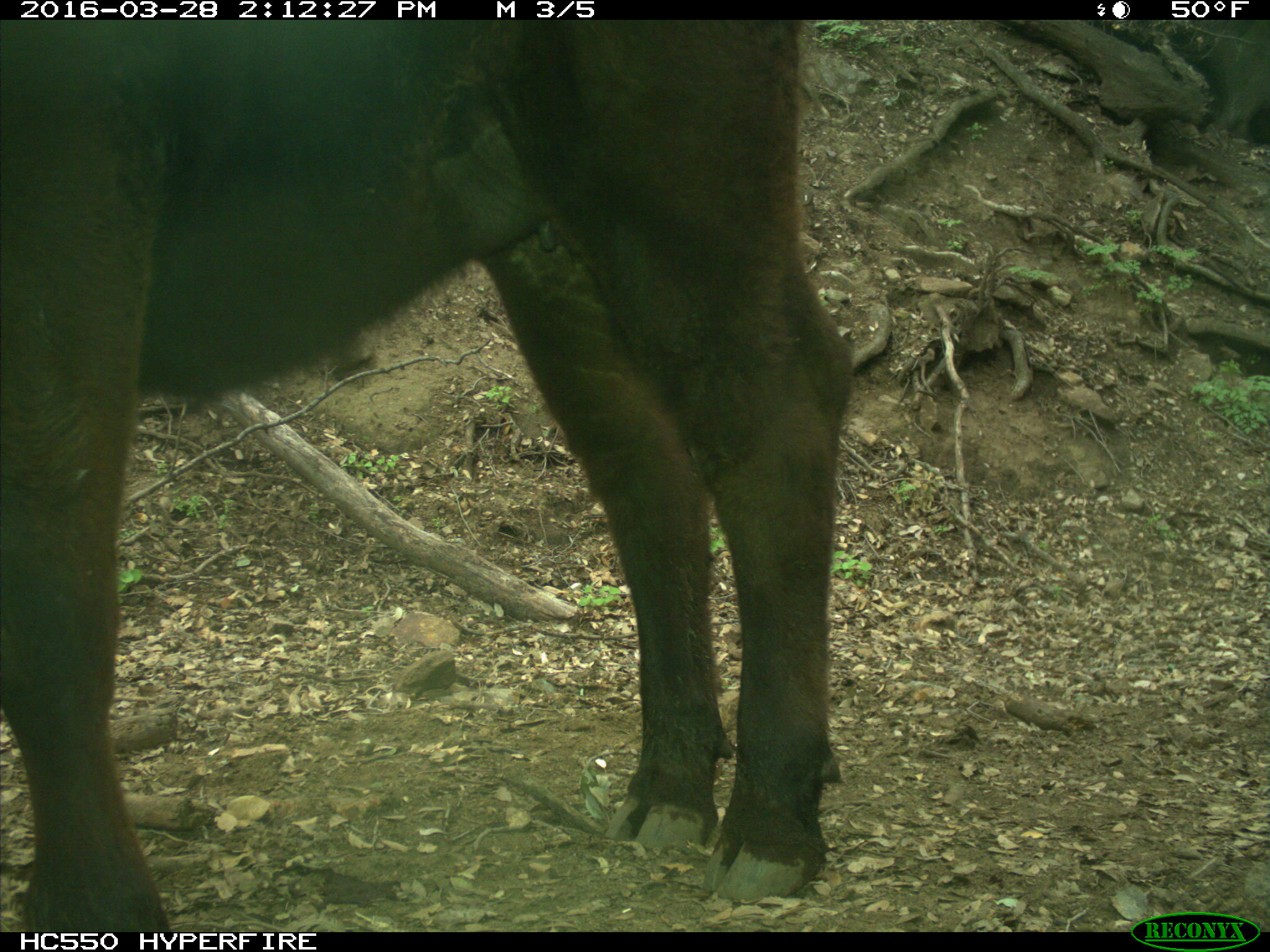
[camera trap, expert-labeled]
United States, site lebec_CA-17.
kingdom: Animalia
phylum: Chordata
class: Mammalia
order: Artiodactyla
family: Bovidae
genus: Bos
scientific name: Bos taurus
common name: domestic cow